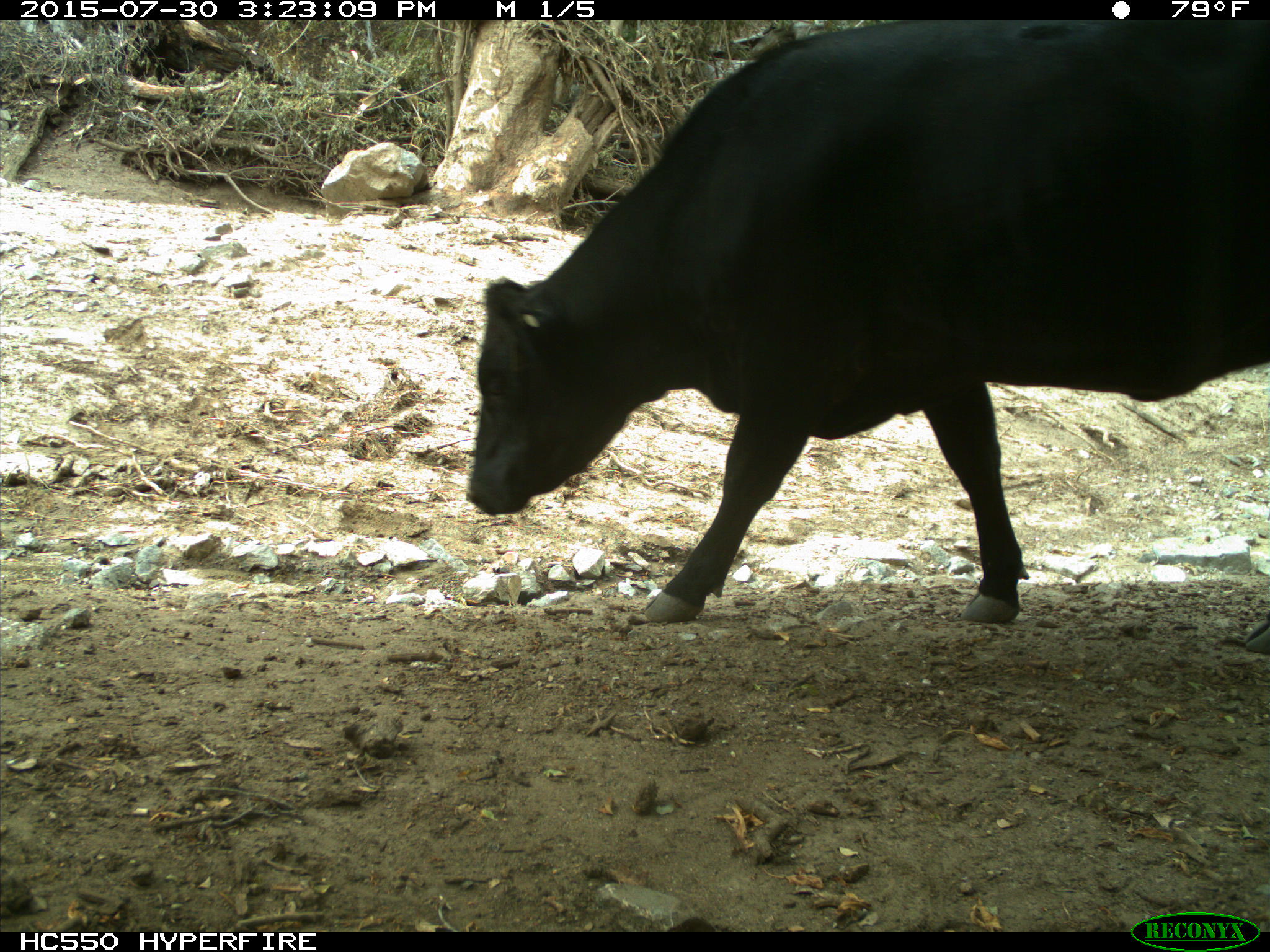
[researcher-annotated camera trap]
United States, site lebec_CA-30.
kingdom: Animalia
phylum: Chordata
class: Mammalia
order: Artiodactyla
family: Bovidae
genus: Bos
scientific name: Bos taurus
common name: domestic cow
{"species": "Bos taurus (domestic cow)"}